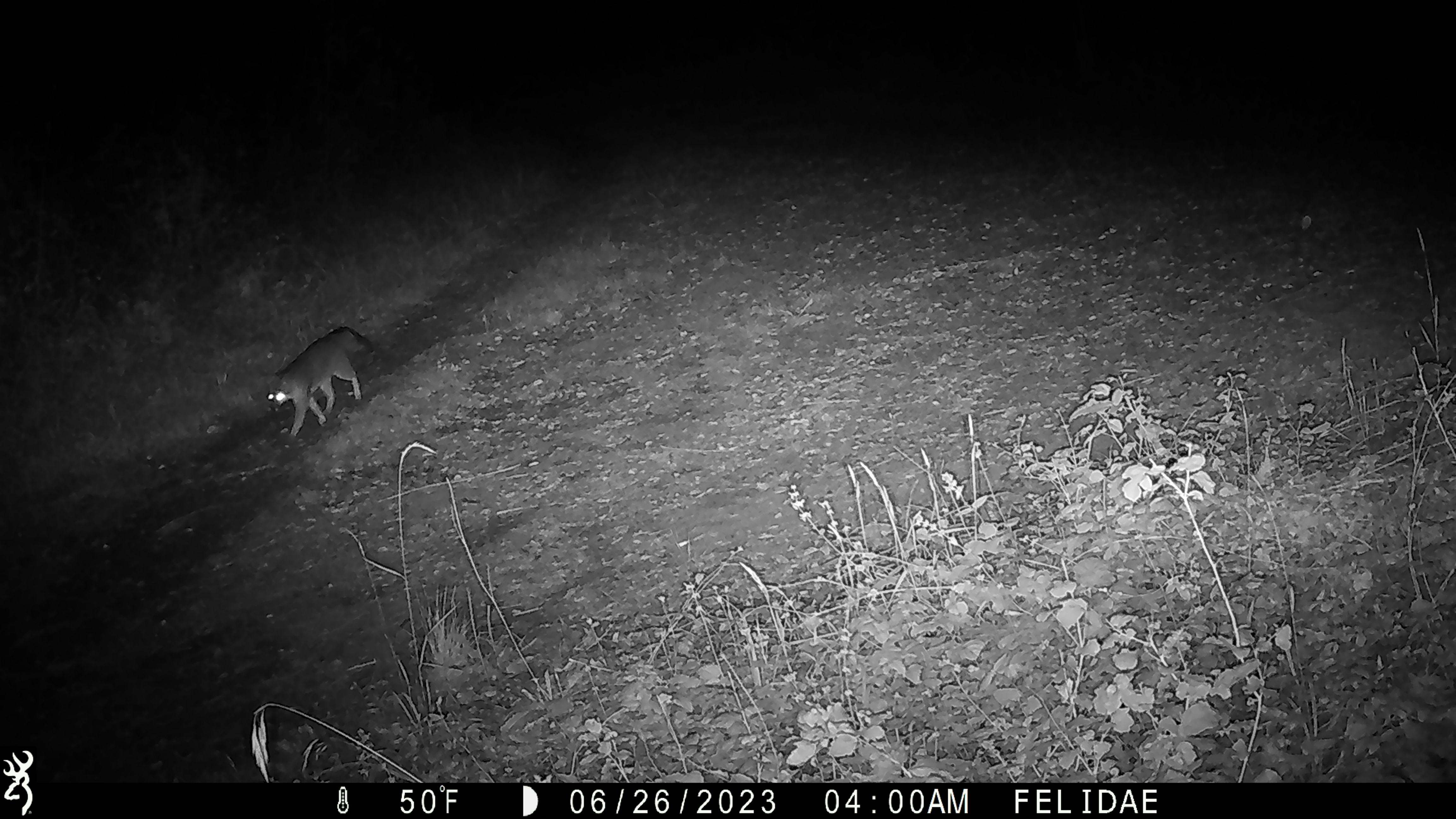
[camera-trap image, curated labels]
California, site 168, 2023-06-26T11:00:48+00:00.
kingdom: Animalia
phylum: Chordata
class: Mammalia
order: Carnivora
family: Canidae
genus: Urocyon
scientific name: Urocyon cinereoargenteus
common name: gray fox